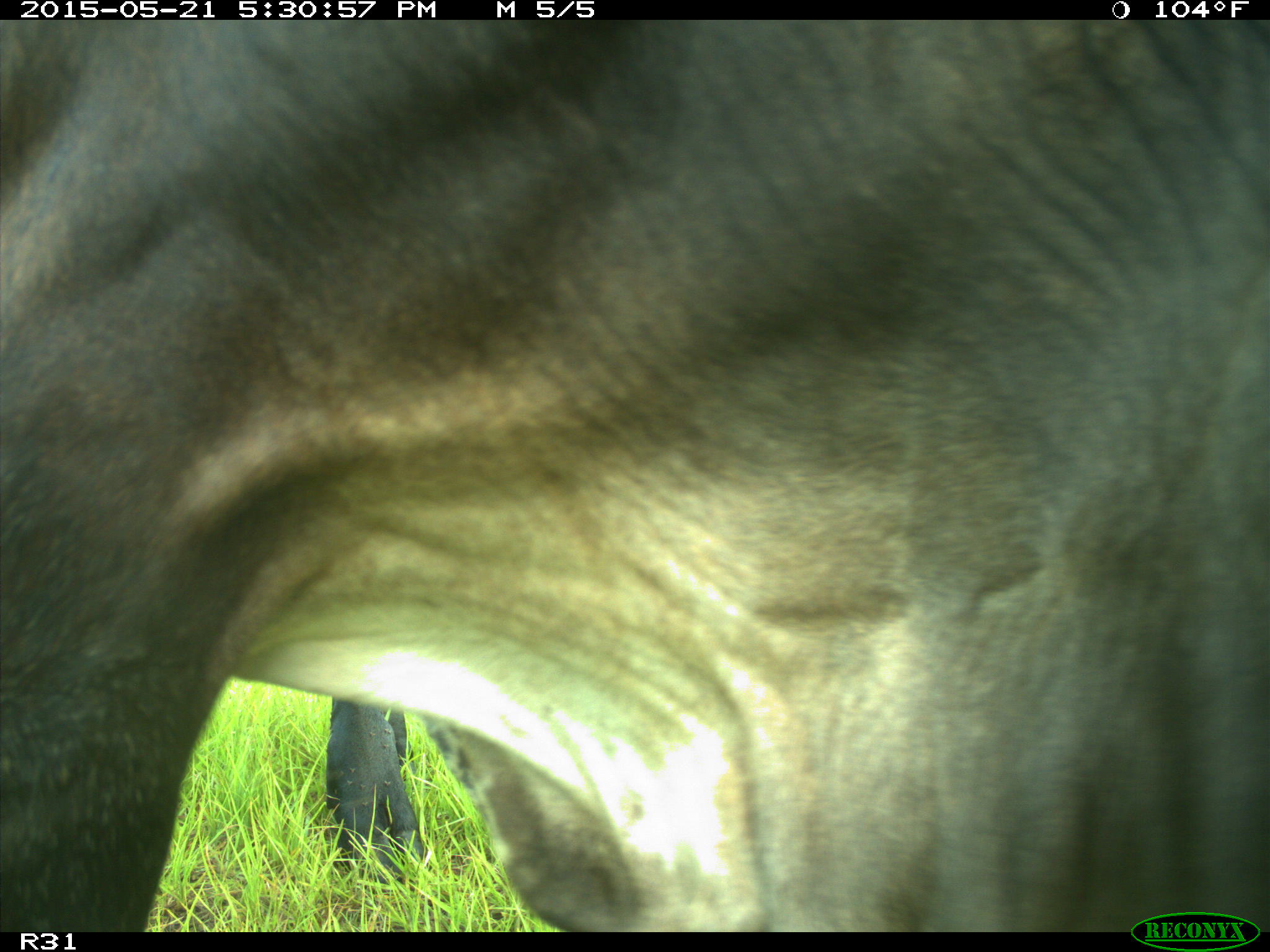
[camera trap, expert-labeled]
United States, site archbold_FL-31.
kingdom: Animalia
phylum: Chordata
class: Mammalia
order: Artiodactyla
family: Bovidae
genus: Bos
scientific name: Bos taurus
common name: domestic cow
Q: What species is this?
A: Bos taurus (domestic cow).